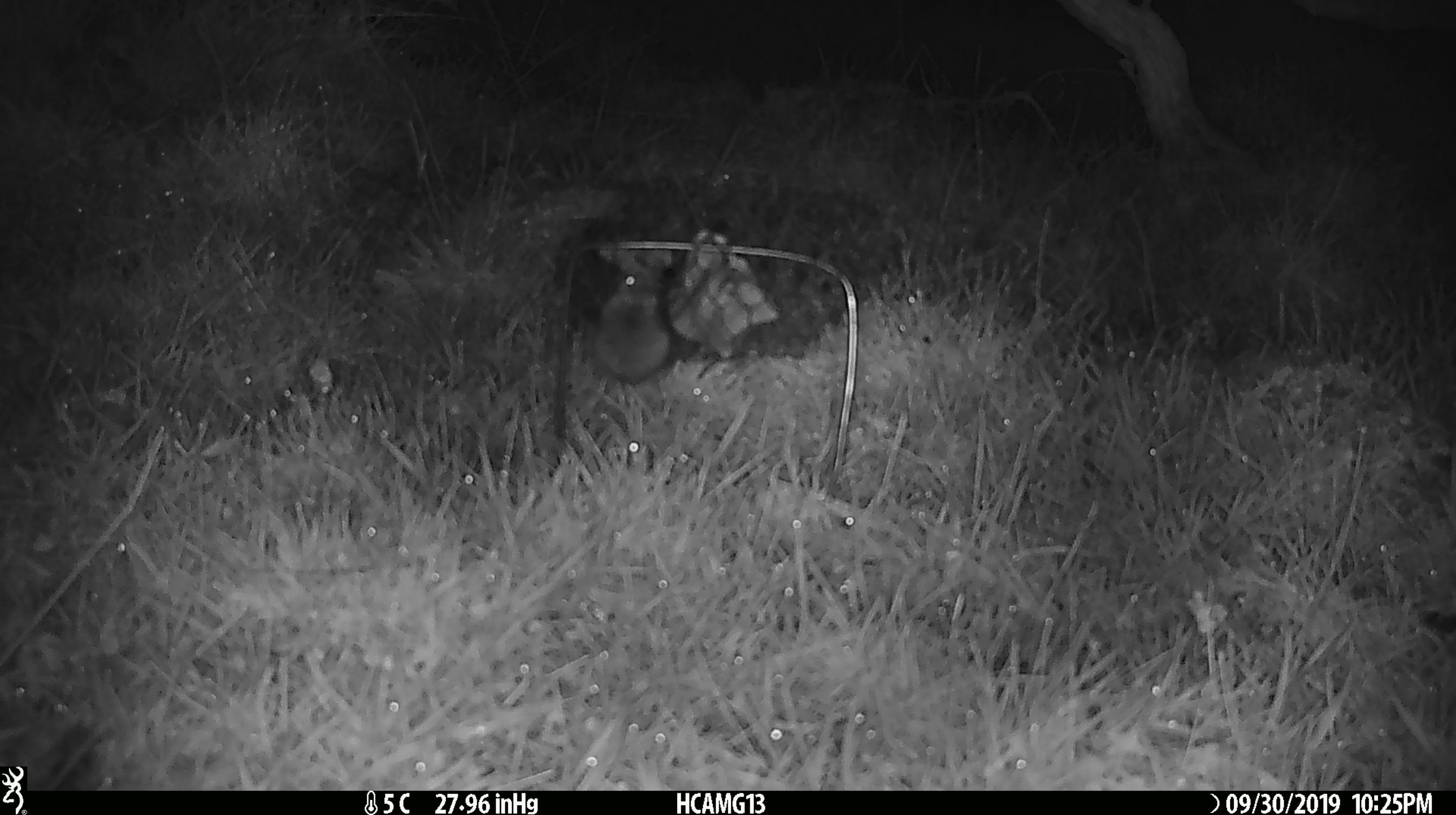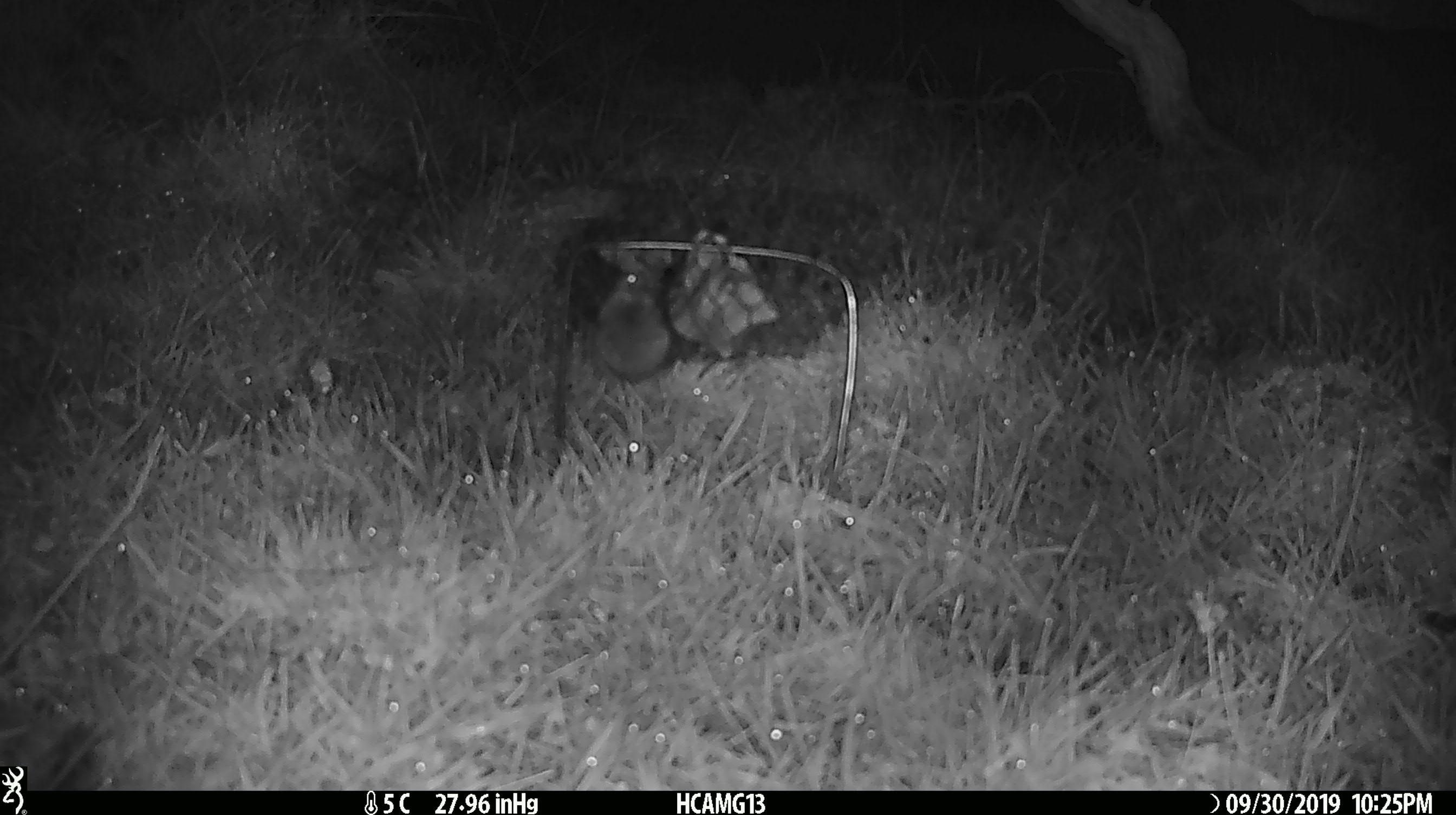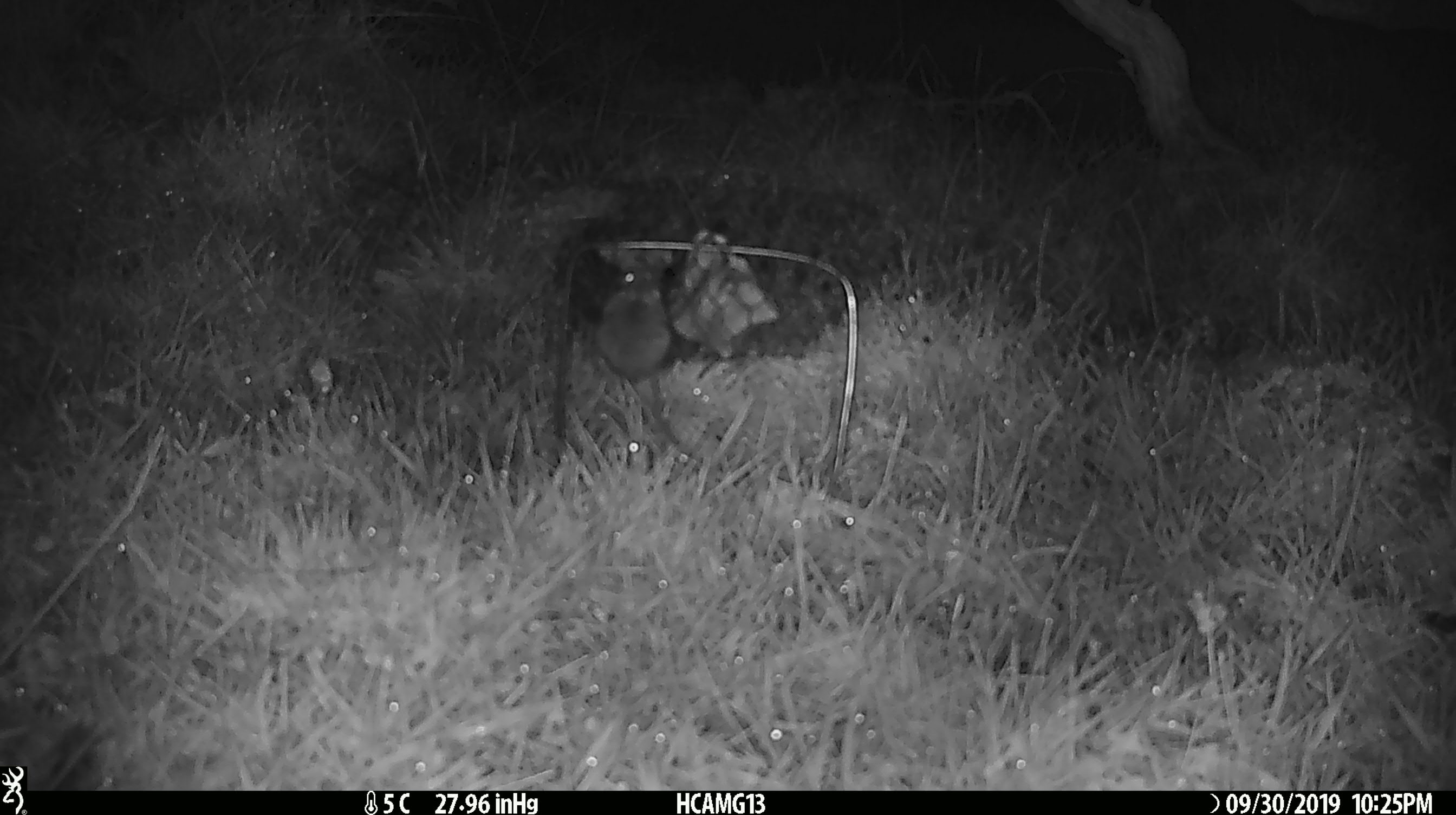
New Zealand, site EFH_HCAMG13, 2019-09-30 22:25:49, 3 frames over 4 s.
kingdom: Animalia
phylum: Chordata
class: Mammalia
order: Rodentia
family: Muridae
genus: Mus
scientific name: Mus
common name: mouse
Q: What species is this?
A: Mouse (Mus).